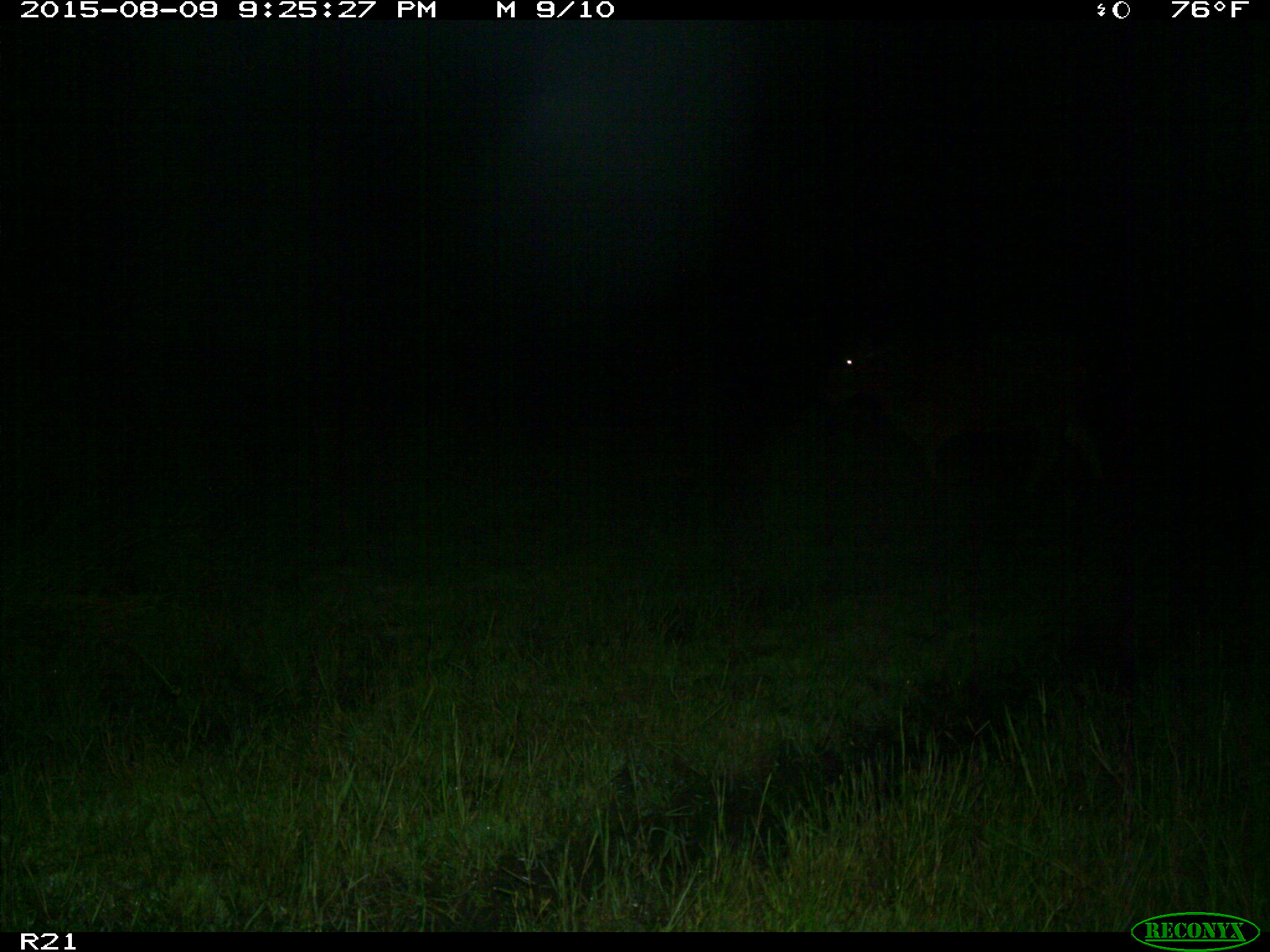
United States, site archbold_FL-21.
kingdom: Animalia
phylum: Chordata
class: Mammalia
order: Artiodactyla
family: Bovidae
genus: Bos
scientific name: Bos taurus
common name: domestic cow